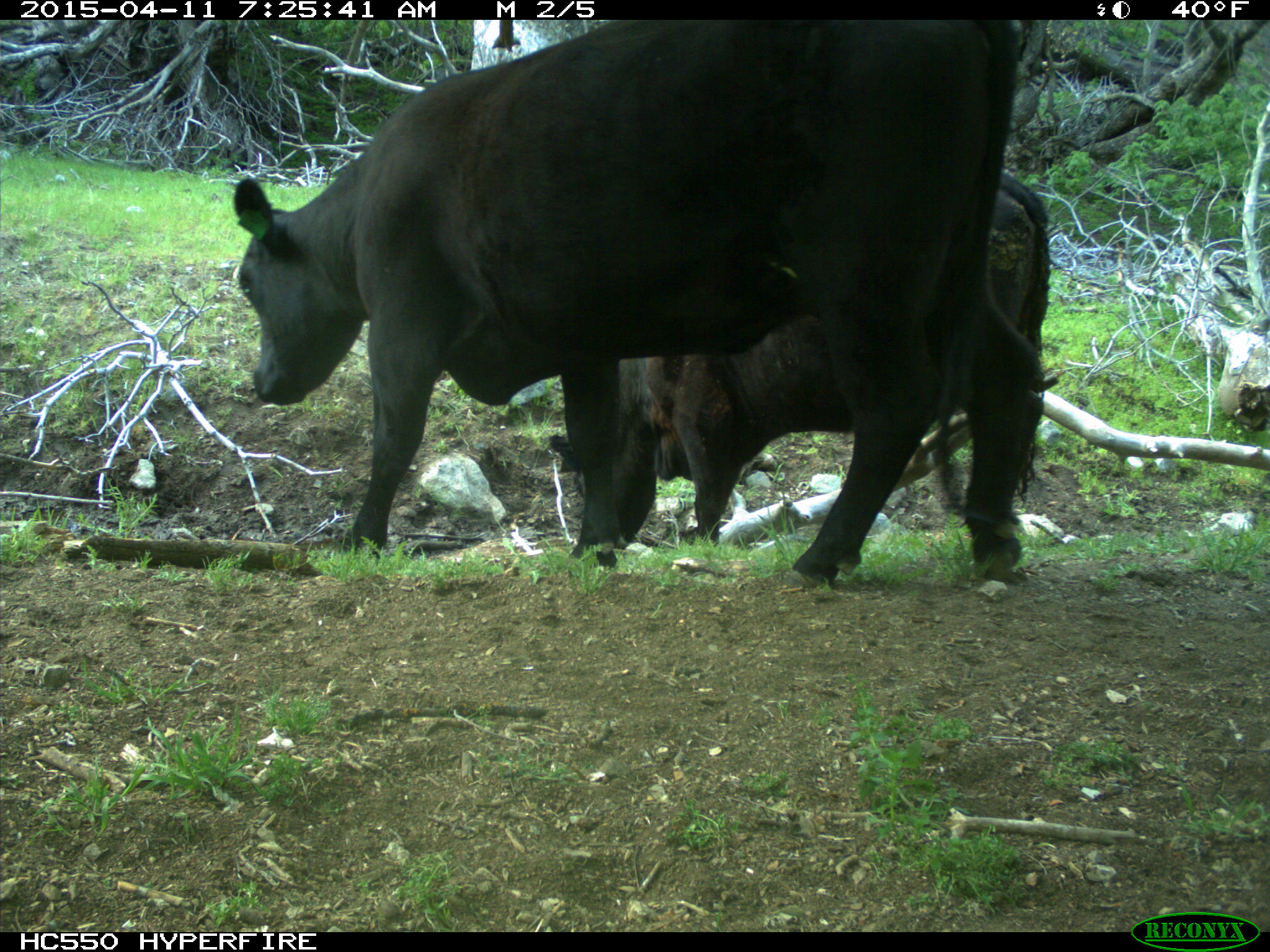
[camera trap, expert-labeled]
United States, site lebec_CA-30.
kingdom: Animalia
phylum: Chordata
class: Mammalia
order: Artiodactyla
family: Bovidae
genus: Bos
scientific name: Bos taurus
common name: domestic cow